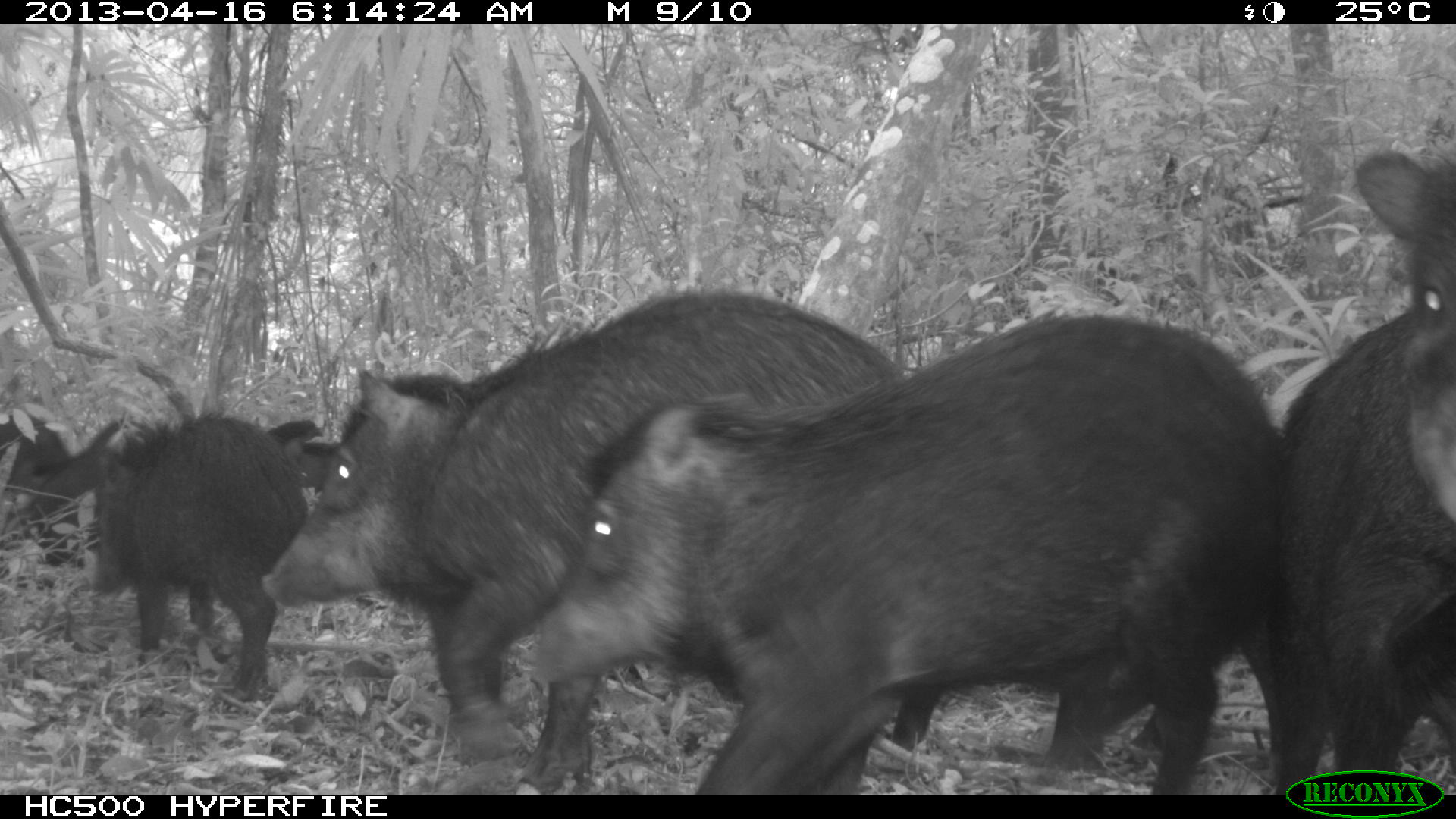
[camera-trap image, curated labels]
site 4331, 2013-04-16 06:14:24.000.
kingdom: Animalia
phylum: Chordata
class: Mammalia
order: Artiodactyla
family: Tayassuidae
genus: Tayassu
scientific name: Tayassu pecari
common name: white-lipped peccary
Tayassu pecari (white-lipped peccary), count 11.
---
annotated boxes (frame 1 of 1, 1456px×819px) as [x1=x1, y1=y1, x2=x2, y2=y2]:
tayassu pecari: [x1=526, y1=309, x2=1278, y2=790]; [x1=256, y1=285, x2=903, y2=787]; [x1=1279, y1=135, x2=1456, y2=784]; [x1=83, y1=406, x2=310, y2=700]; [x1=263, y1=416, x2=342, y2=490]